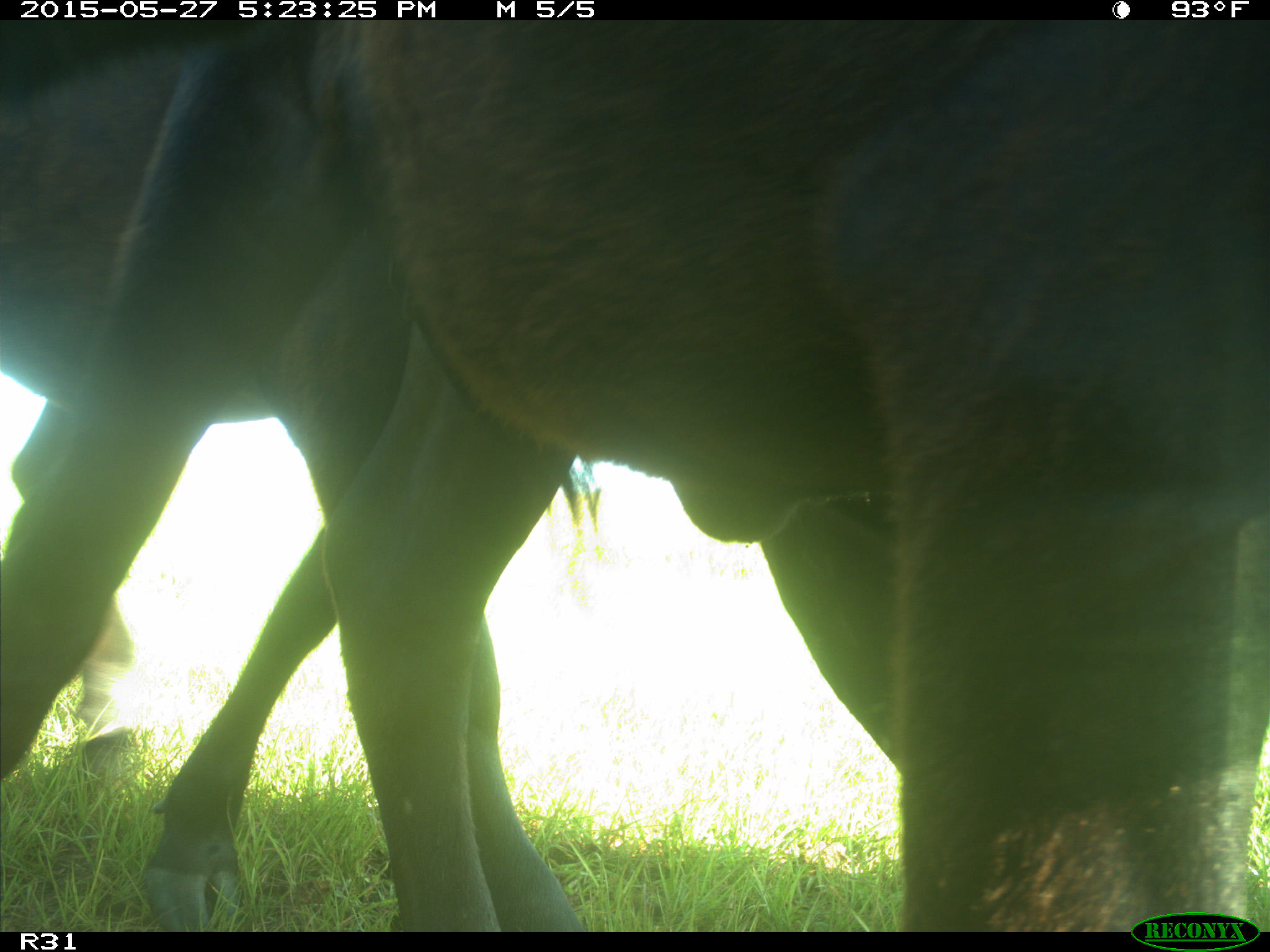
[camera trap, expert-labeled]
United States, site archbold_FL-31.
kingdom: Animalia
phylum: Chordata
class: Mammalia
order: Artiodactyla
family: Bovidae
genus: Bos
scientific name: Bos taurus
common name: domestic cow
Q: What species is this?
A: Bos taurus (domestic cow).